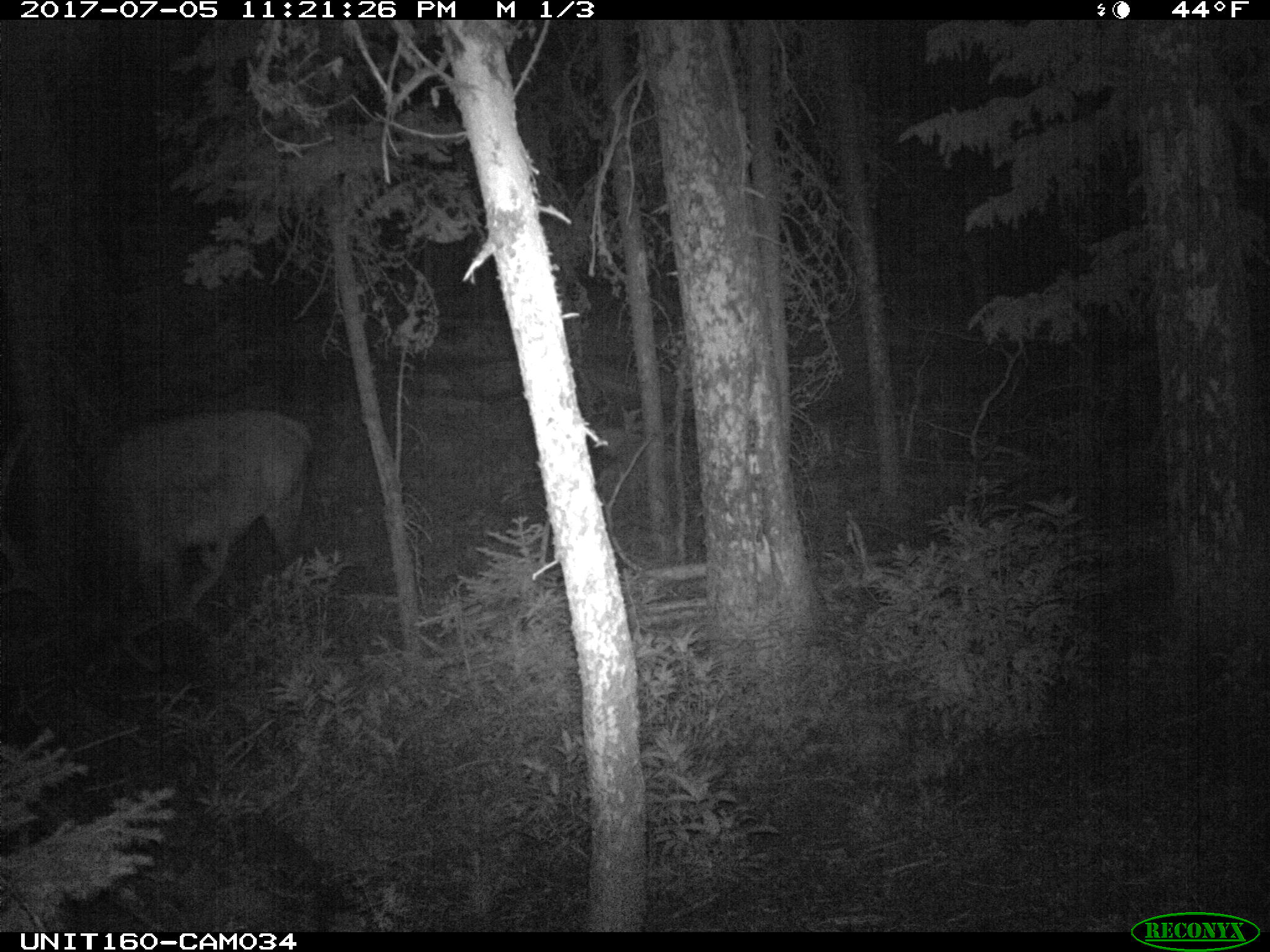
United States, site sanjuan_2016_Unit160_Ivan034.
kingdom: Animalia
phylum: Chordata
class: Mammalia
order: Artiodactyla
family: Cervidae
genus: Cervus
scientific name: Cervus elaphus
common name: red deer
Cervus elaphus (red deer).